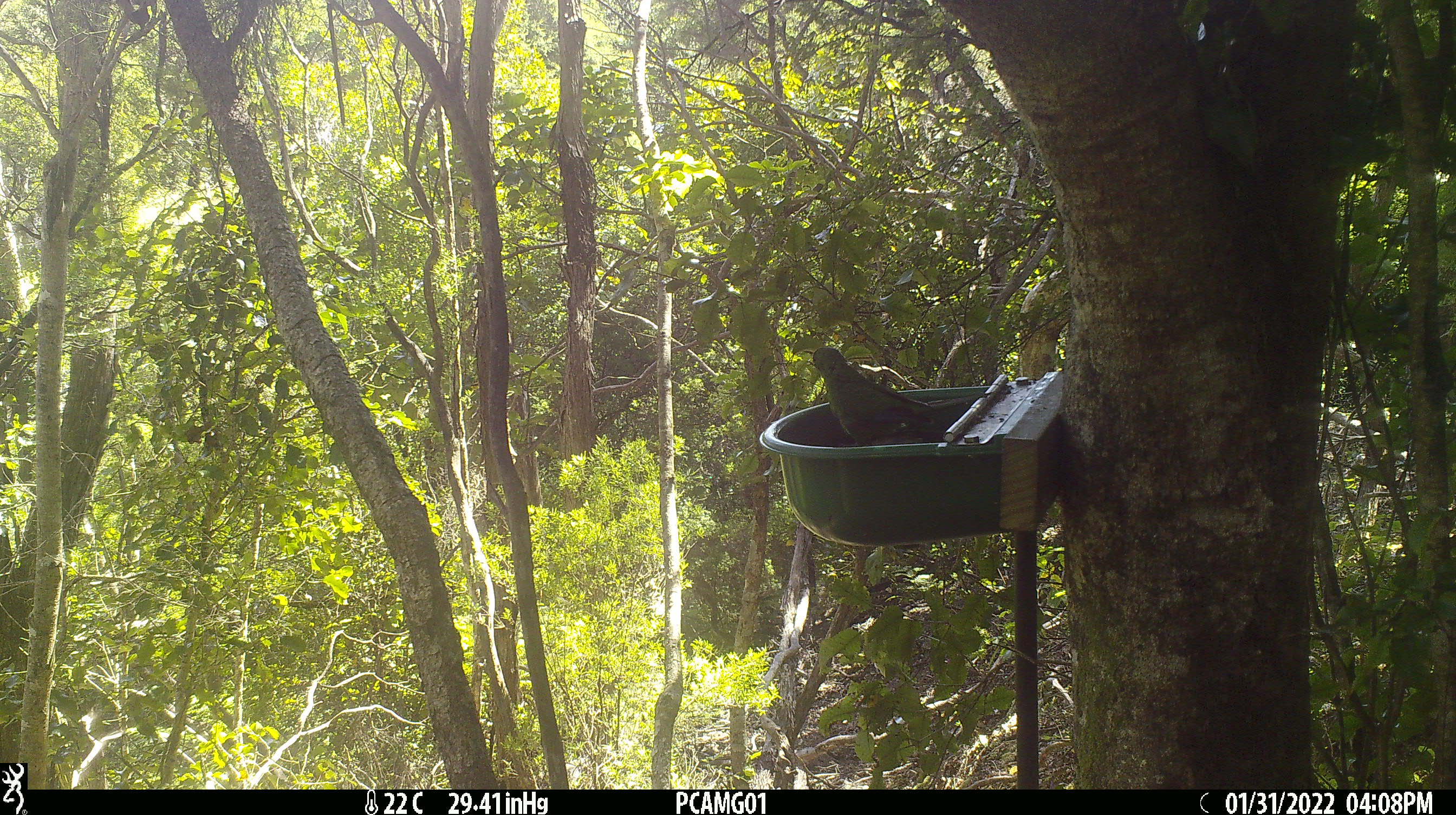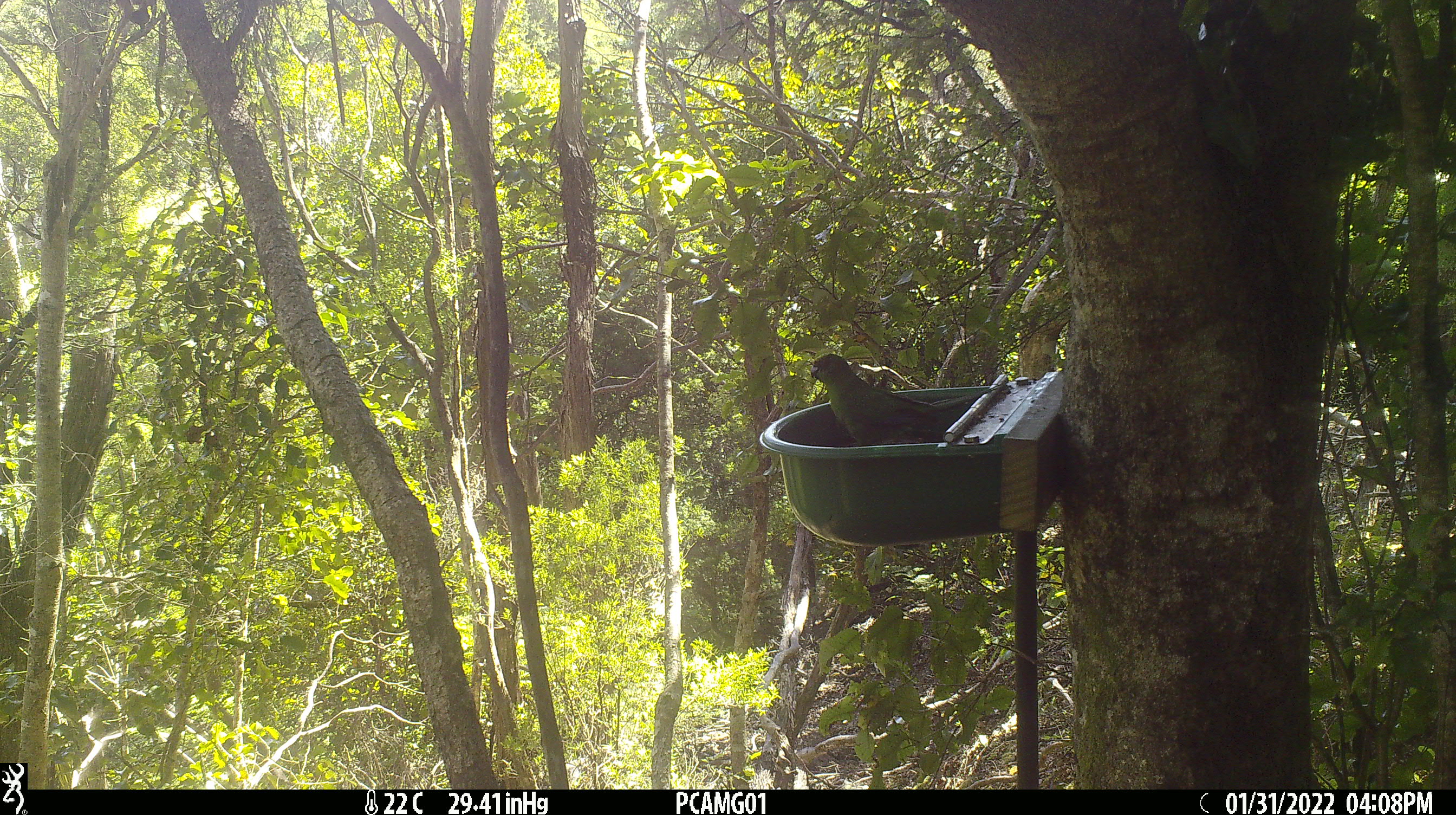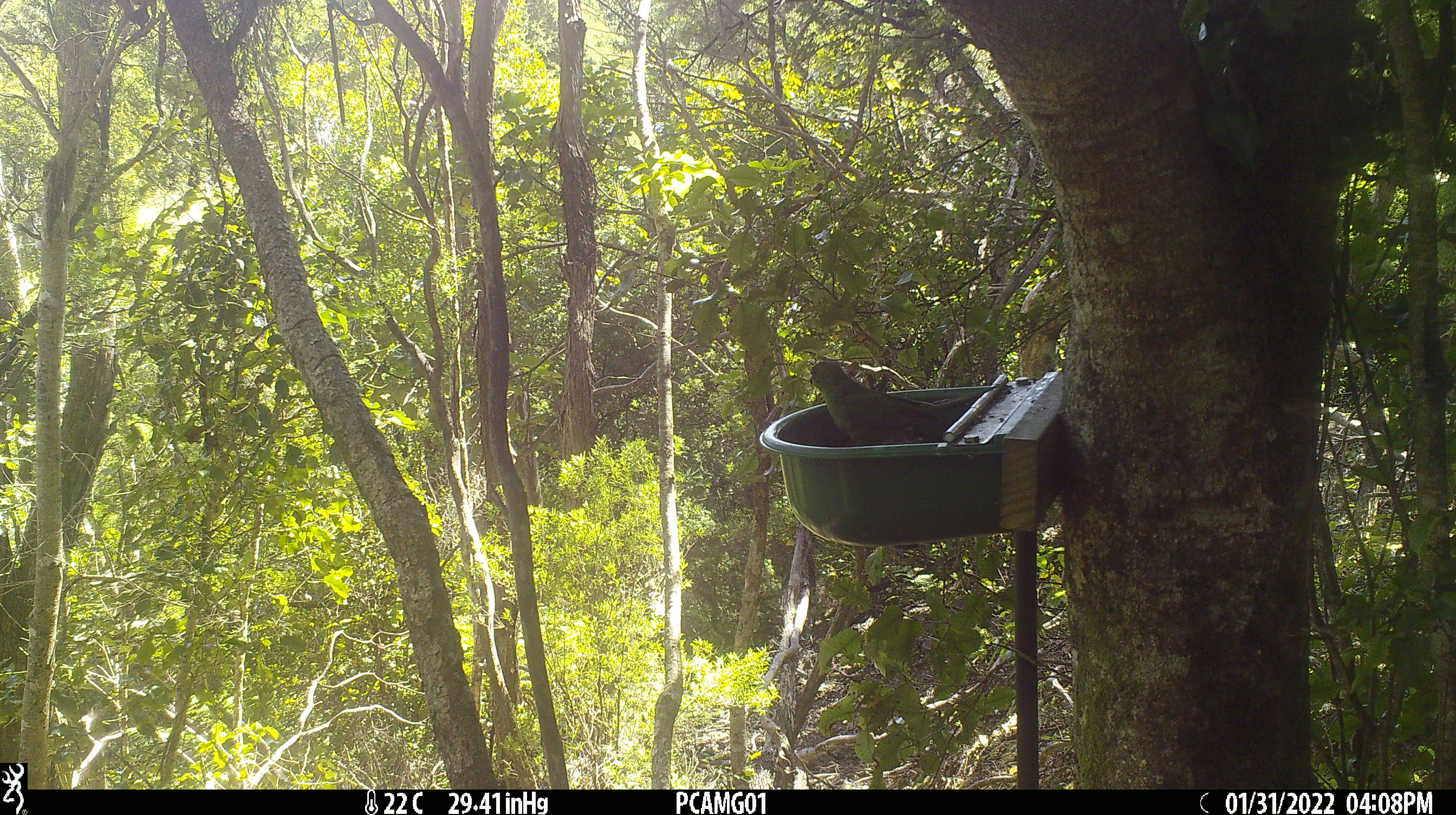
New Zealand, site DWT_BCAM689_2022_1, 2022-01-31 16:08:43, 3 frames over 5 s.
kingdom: Animalia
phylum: Chordata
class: Aves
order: Psittaciformes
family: Psittaculidae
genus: Cyanoramphus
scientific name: Cyanoramphus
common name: parakeet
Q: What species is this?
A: Parakeet (Cyanoramphus).